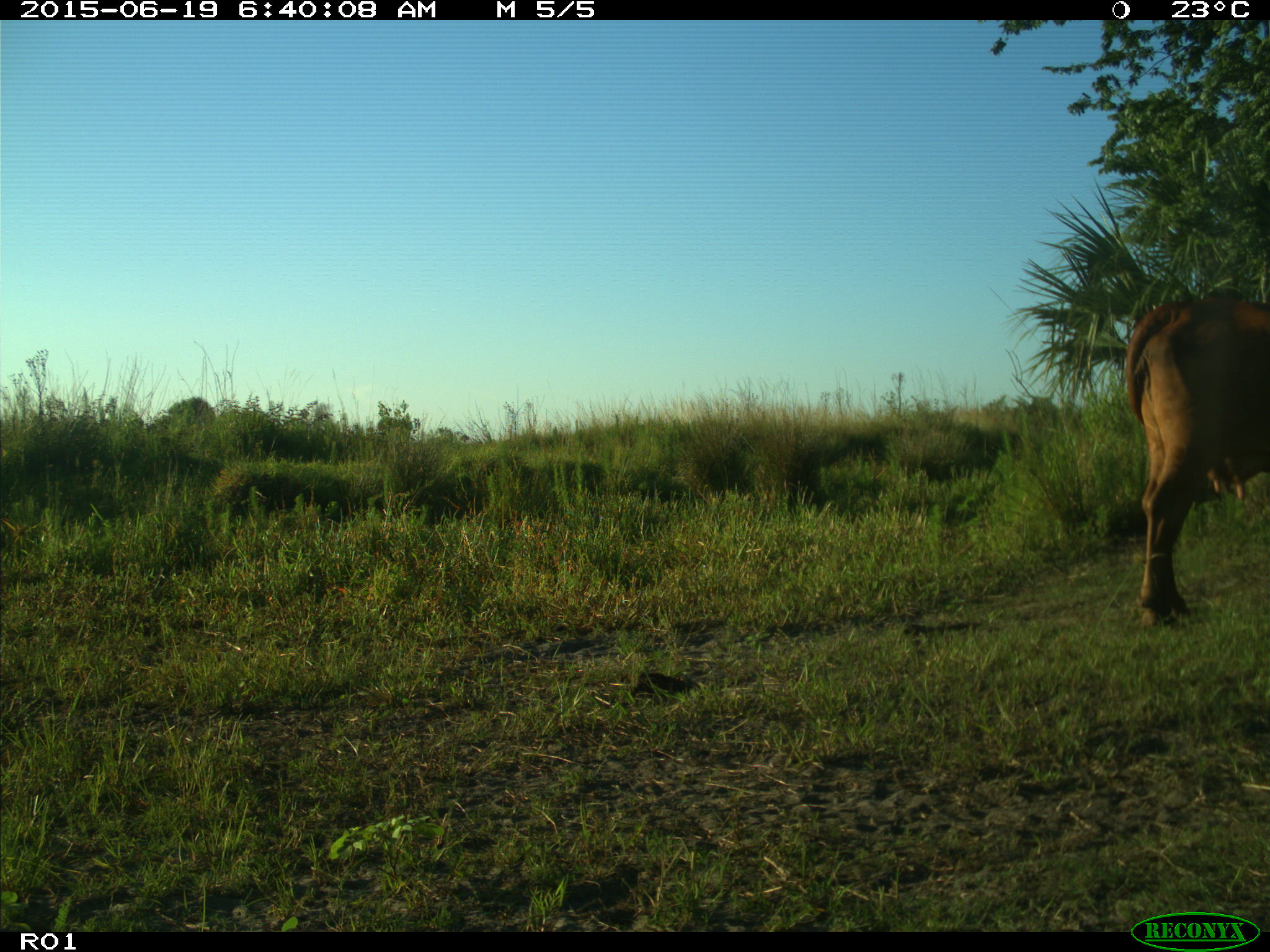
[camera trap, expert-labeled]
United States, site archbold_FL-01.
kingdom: Animalia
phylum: Chordata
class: Mammalia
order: Artiodactyla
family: Bovidae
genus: Bos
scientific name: Bos taurus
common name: domestic cow